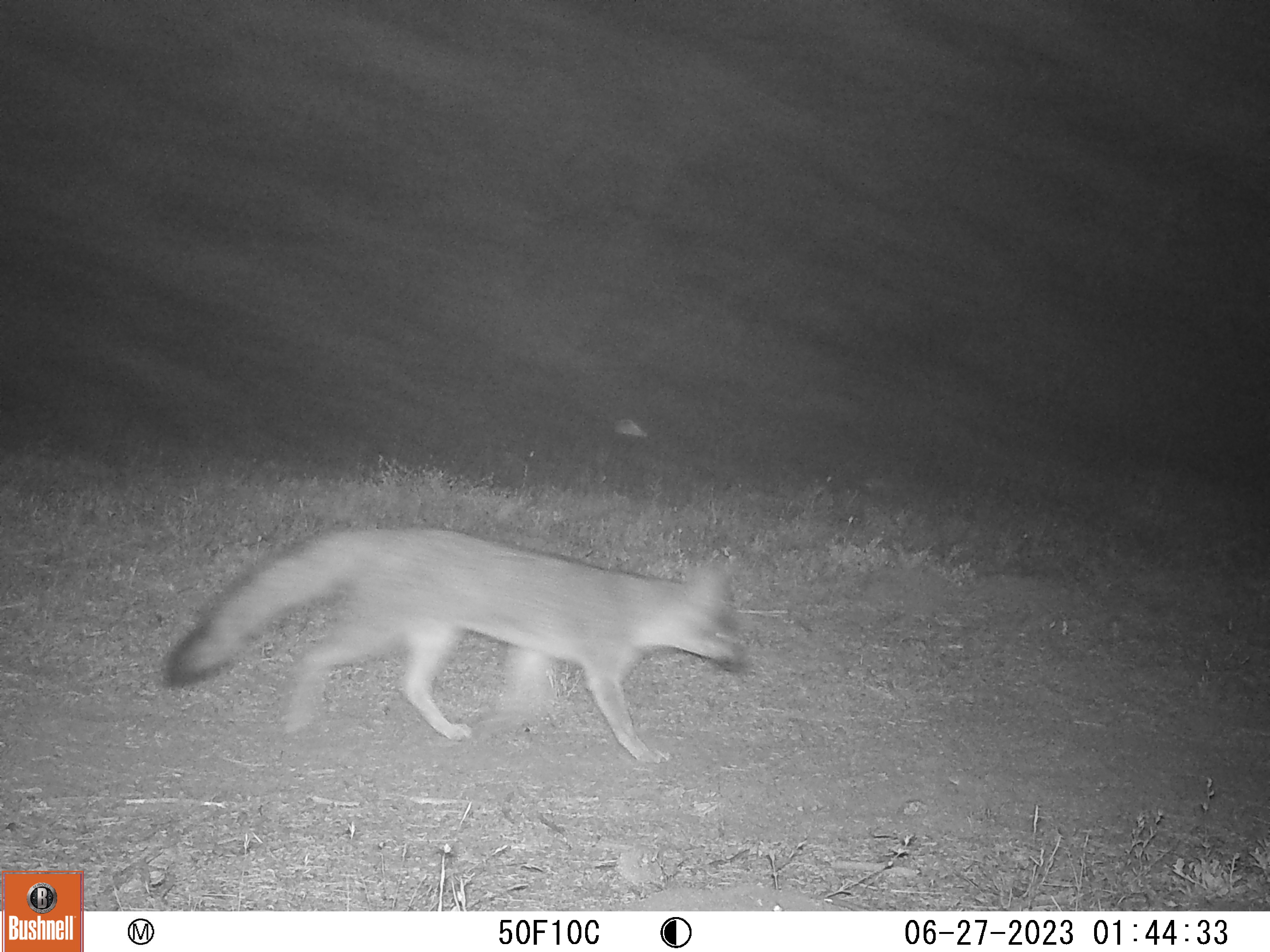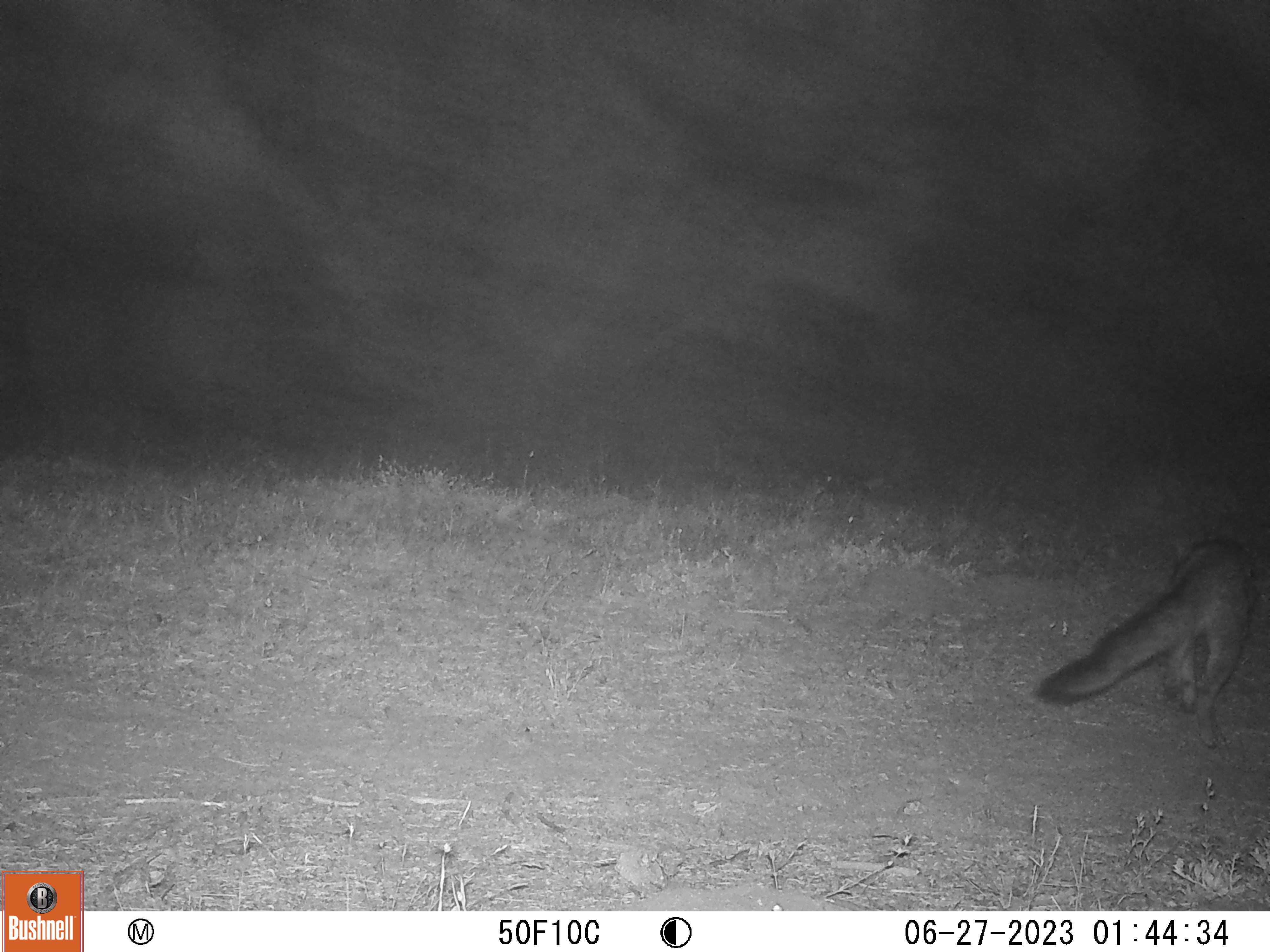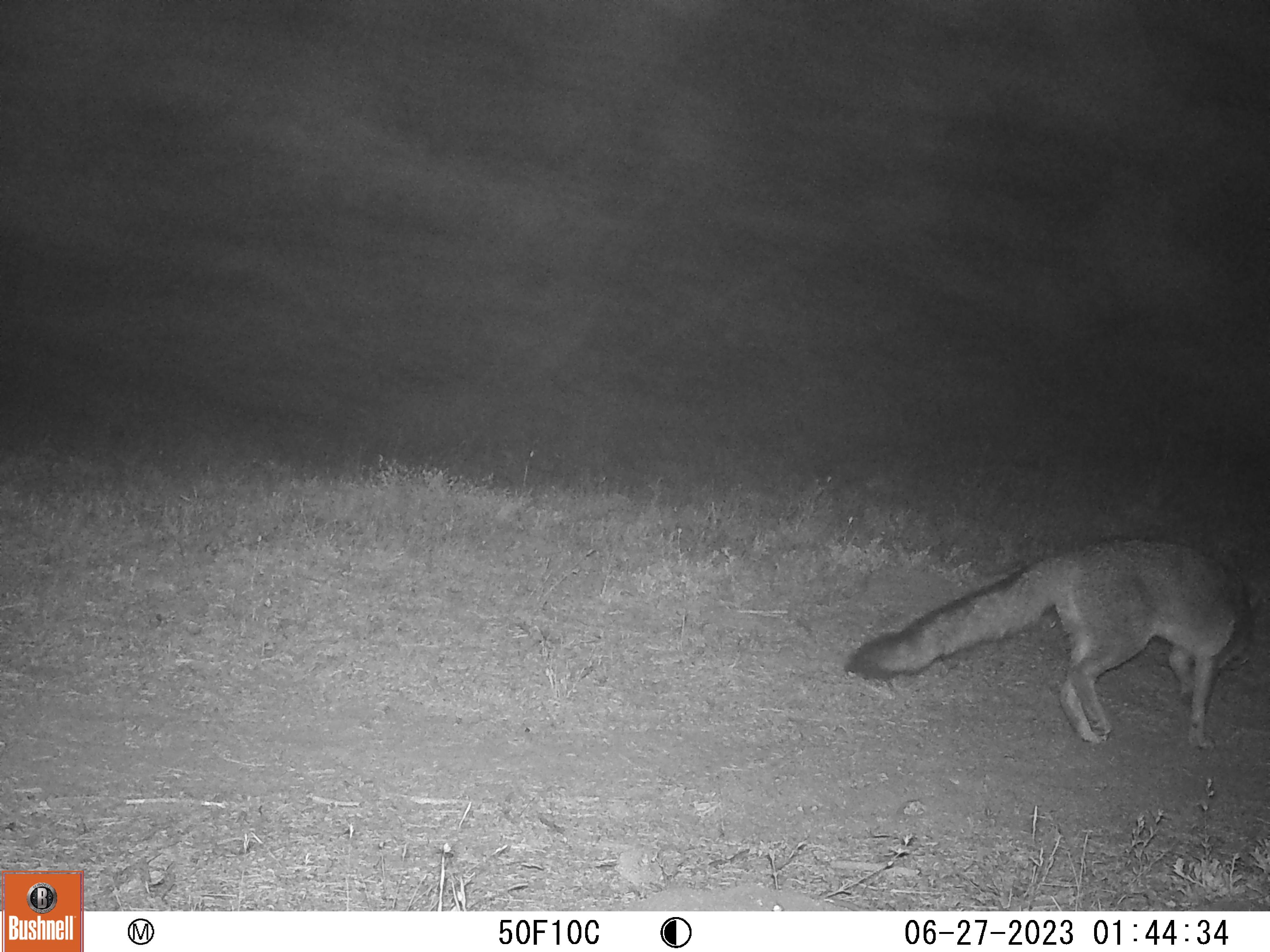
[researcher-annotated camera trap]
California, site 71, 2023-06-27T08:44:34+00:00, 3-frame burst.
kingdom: Animalia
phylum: Chordata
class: Mammalia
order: Carnivora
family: Canidae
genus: Urocyon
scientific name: Urocyon cinereoargenteus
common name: gray fox